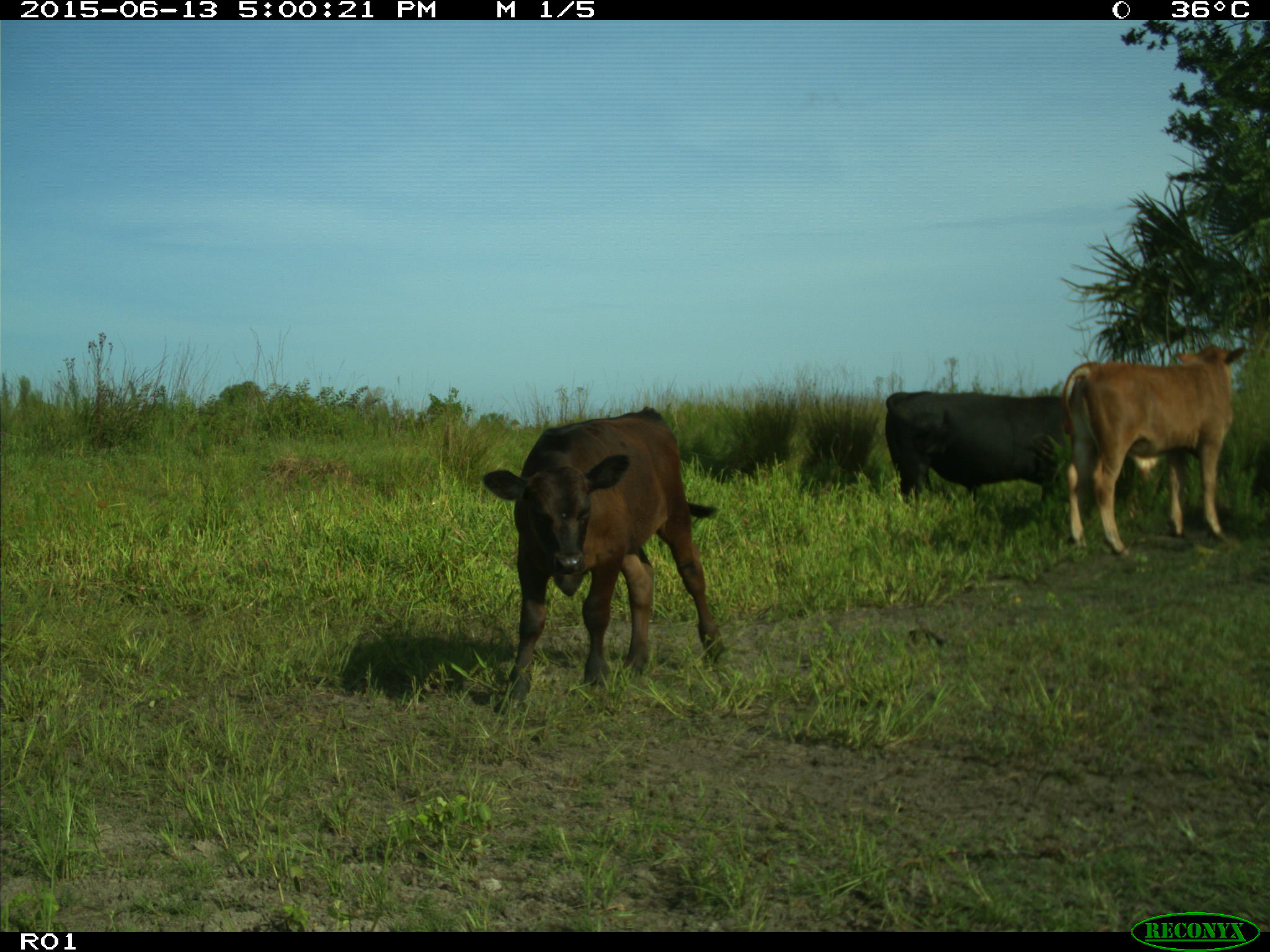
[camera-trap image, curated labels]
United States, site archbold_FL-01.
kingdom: Animalia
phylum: Chordata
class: Mammalia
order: Artiodactyla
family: Bovidae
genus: Bos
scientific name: Bos taurus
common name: domestic cow